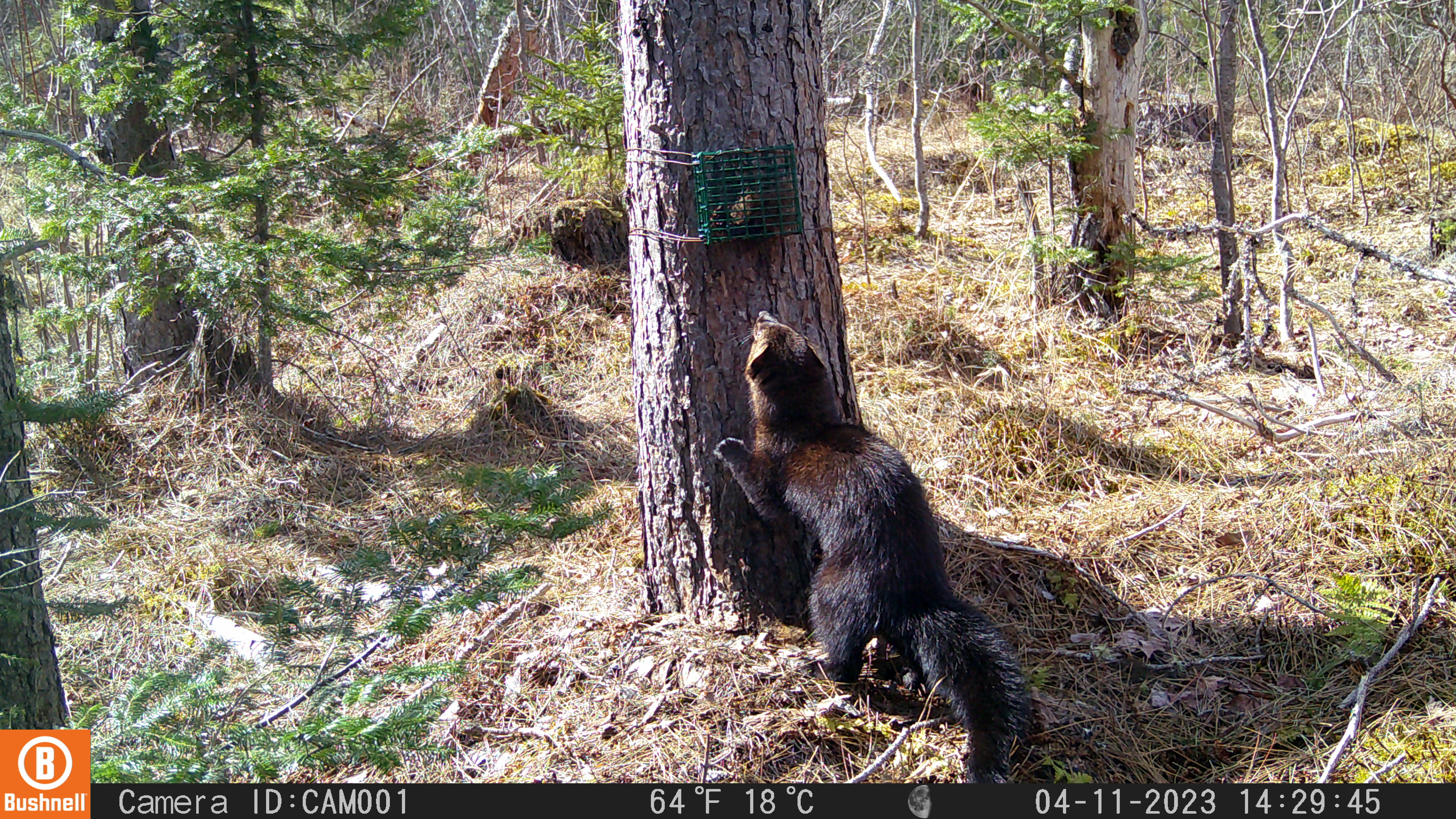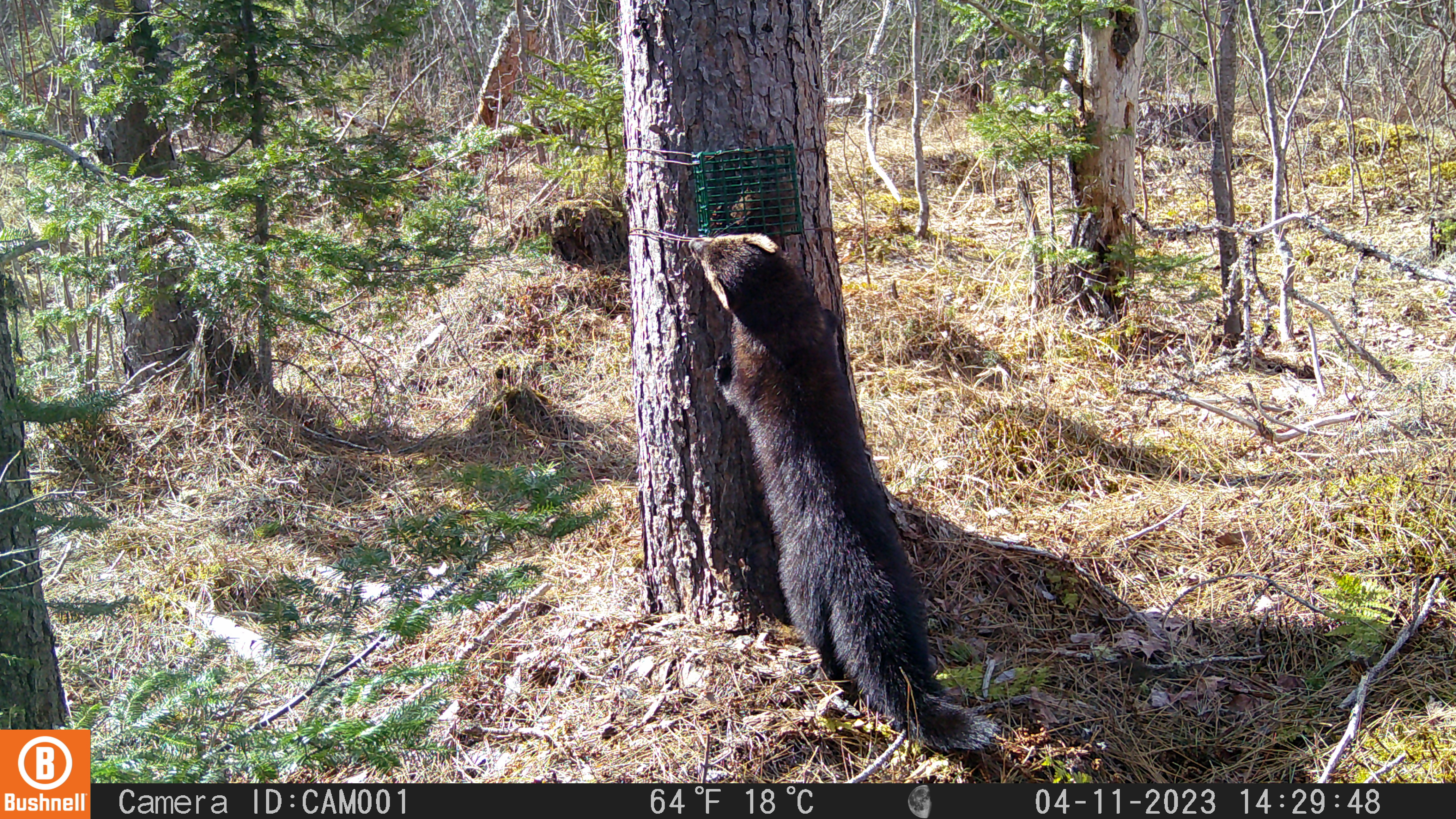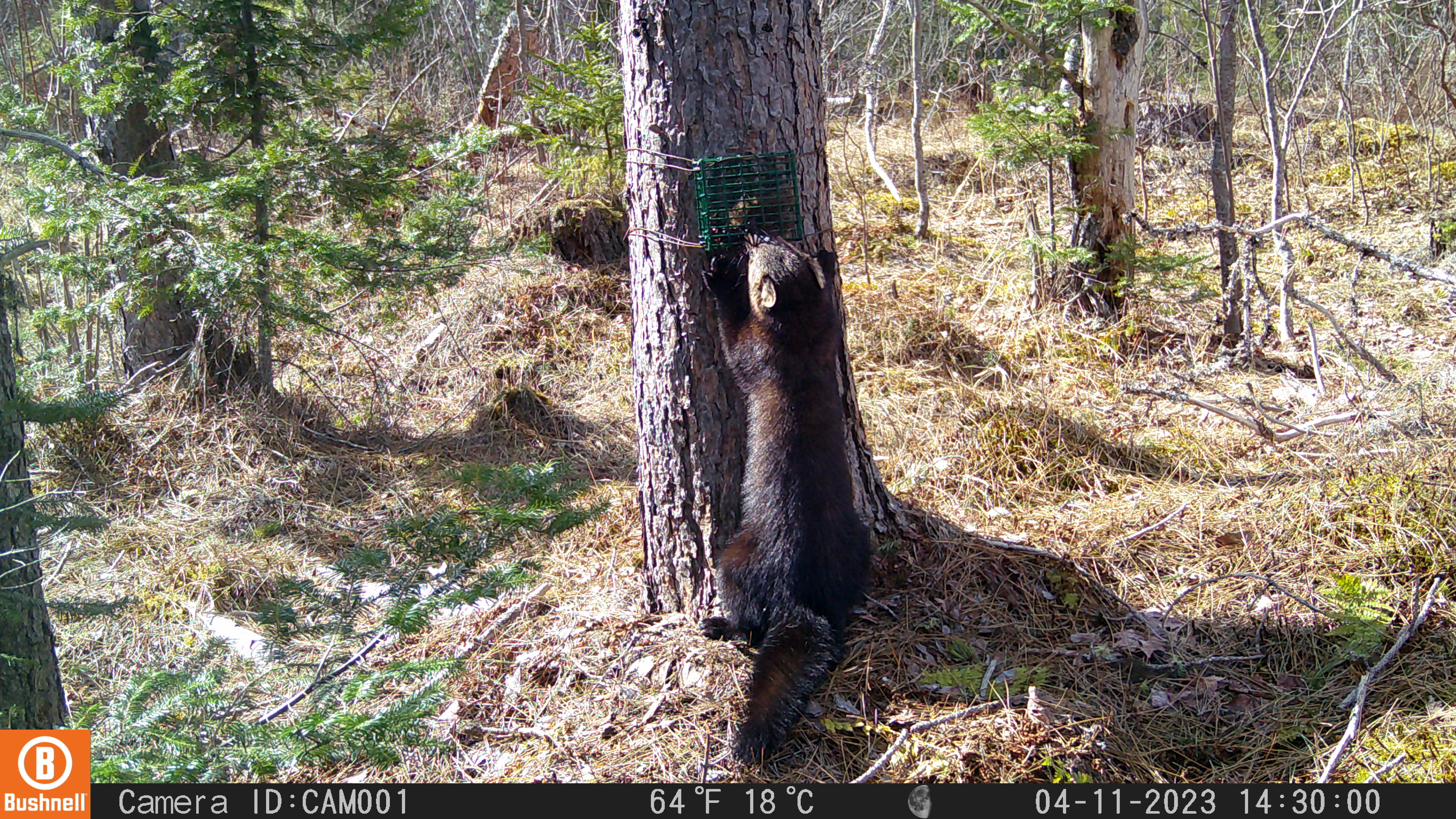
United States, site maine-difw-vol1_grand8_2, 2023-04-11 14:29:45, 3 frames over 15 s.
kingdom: Animalia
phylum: Chordata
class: Mammalia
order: Carnivora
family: Mustelidae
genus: Pekania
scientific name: Pekania pennanti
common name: fisher